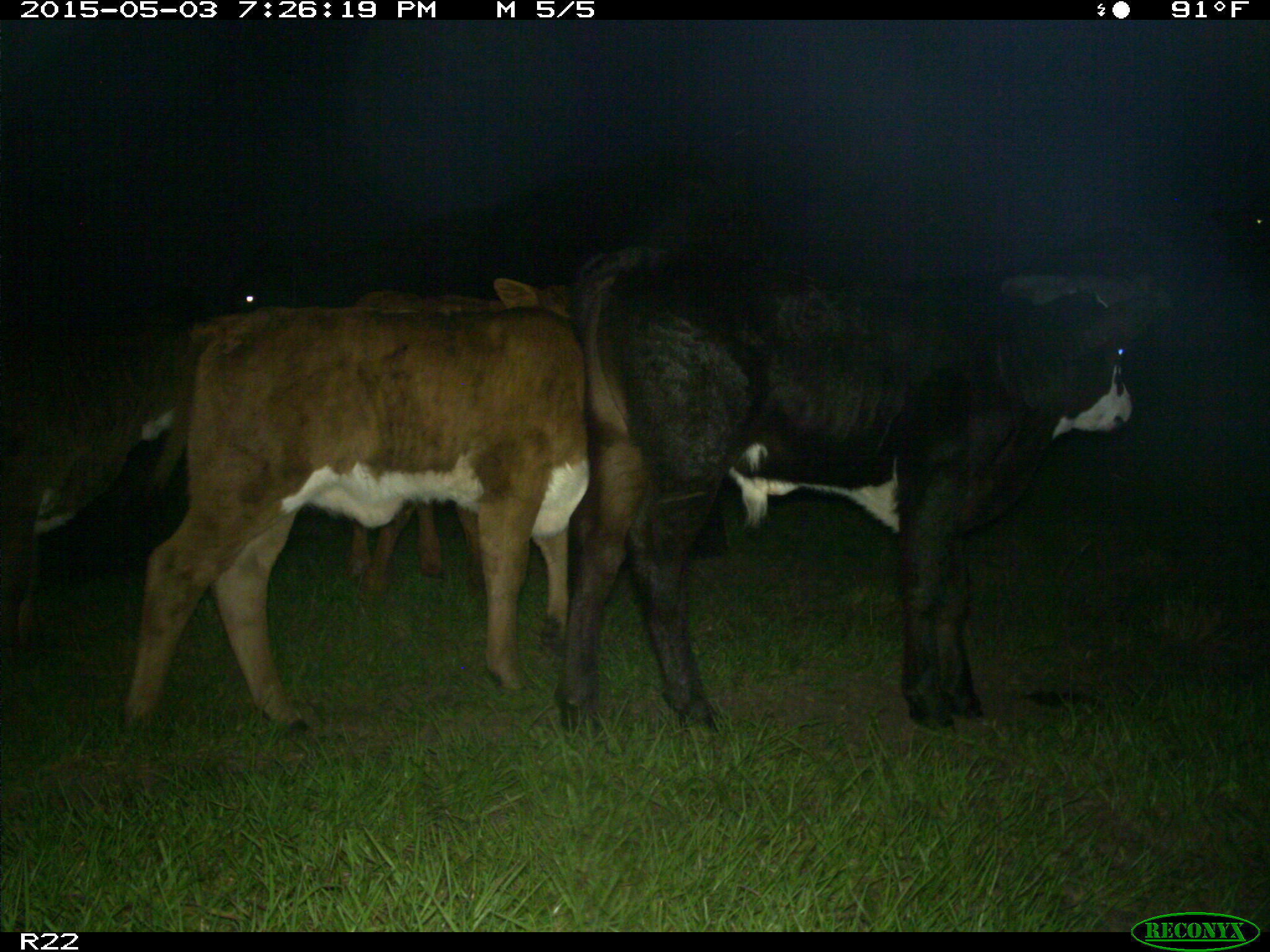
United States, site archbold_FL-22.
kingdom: Animalia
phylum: Chordata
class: Mammalia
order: Artiodactyla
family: Bovidae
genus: Bos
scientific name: Bos taurus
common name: domestic cow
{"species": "Bos taurus (domestic cow)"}